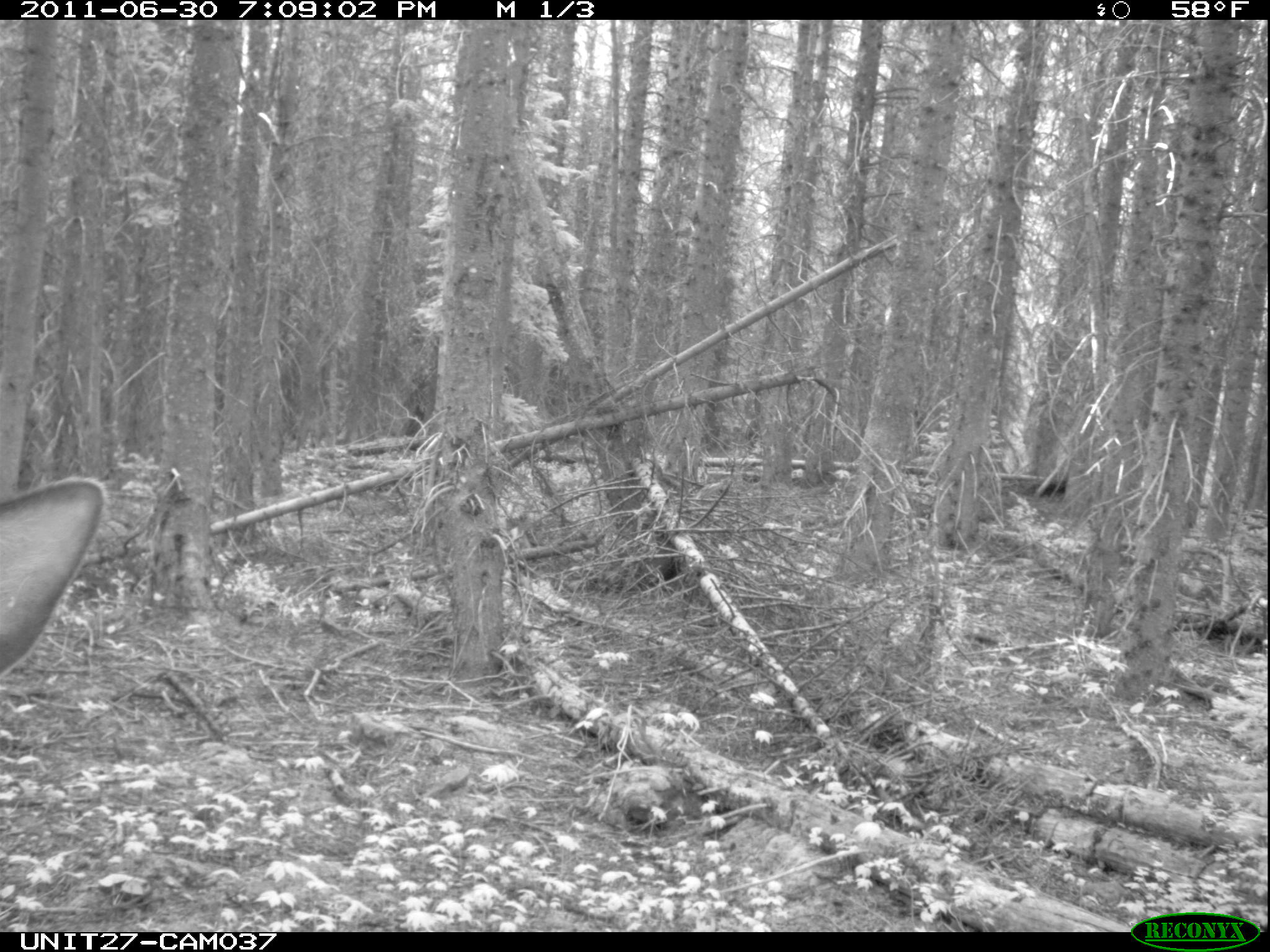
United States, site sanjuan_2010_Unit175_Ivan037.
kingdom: Animalia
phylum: Chordata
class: Mammalia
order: Artiodactyla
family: Cervidae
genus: Cervus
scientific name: Cervus elaphus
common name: red deer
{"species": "Cervus elaphus (red deer)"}